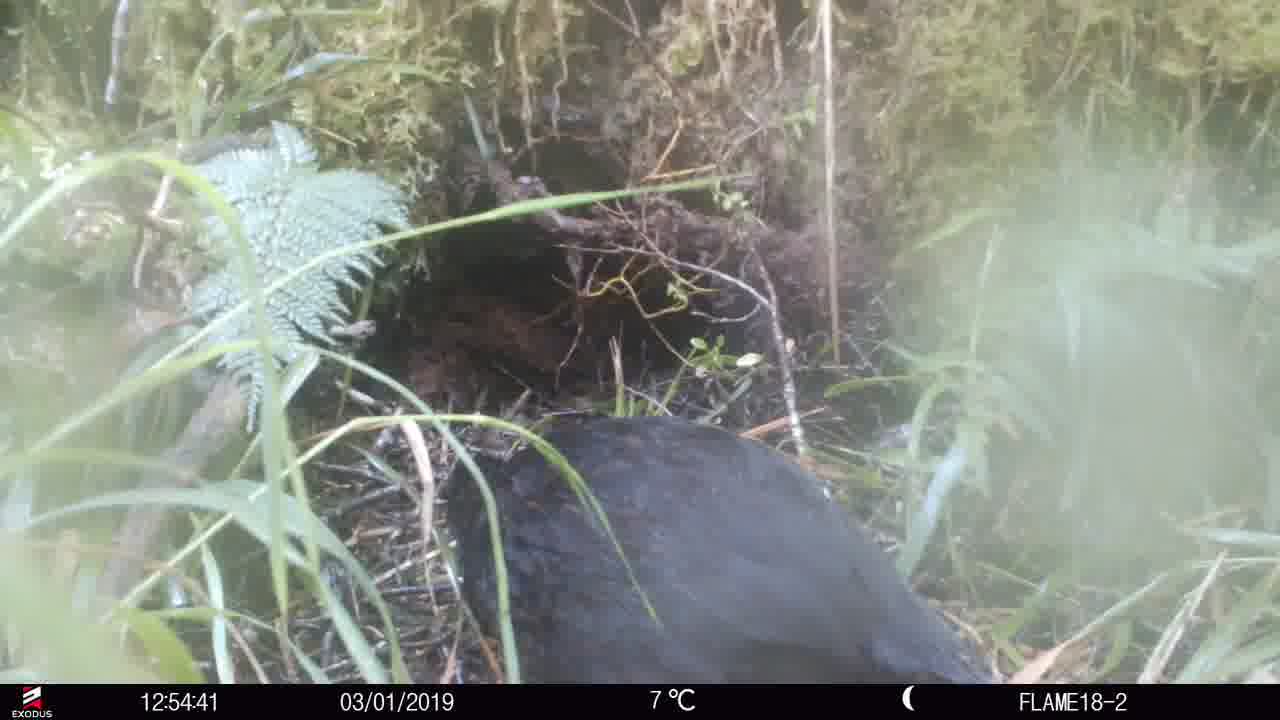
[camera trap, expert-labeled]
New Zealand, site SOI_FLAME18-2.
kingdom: Animalia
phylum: Chordata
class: Aves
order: Gruiformes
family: Rallidae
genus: Gallirallus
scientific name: Gallirallus australis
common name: weka